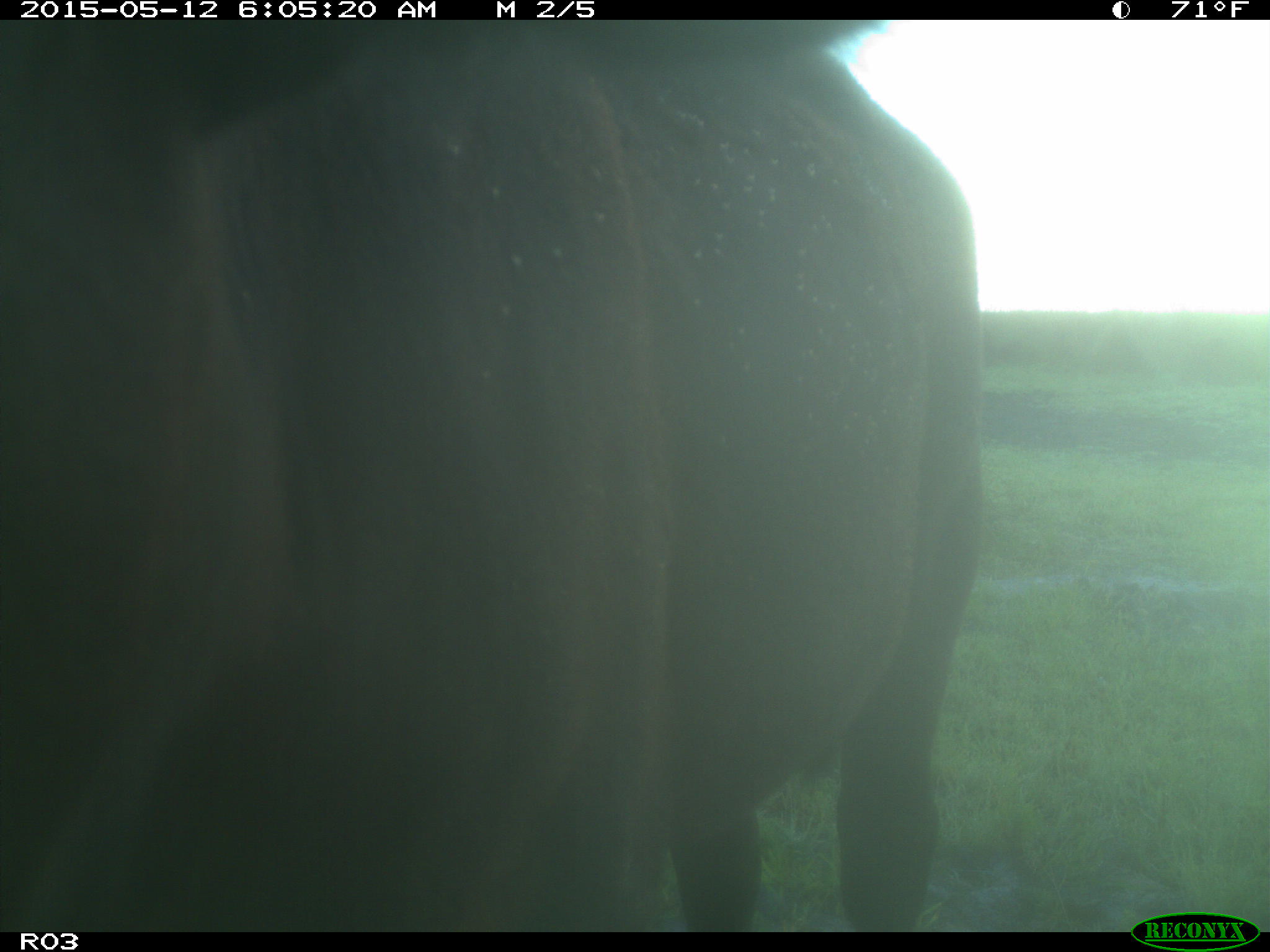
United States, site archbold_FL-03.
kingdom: Animalia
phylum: Chordata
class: Mammalia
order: Artiodactyla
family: Bovidae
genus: Bos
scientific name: Bos taurus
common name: domestic cow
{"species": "Bos taurus (domestic cow)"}